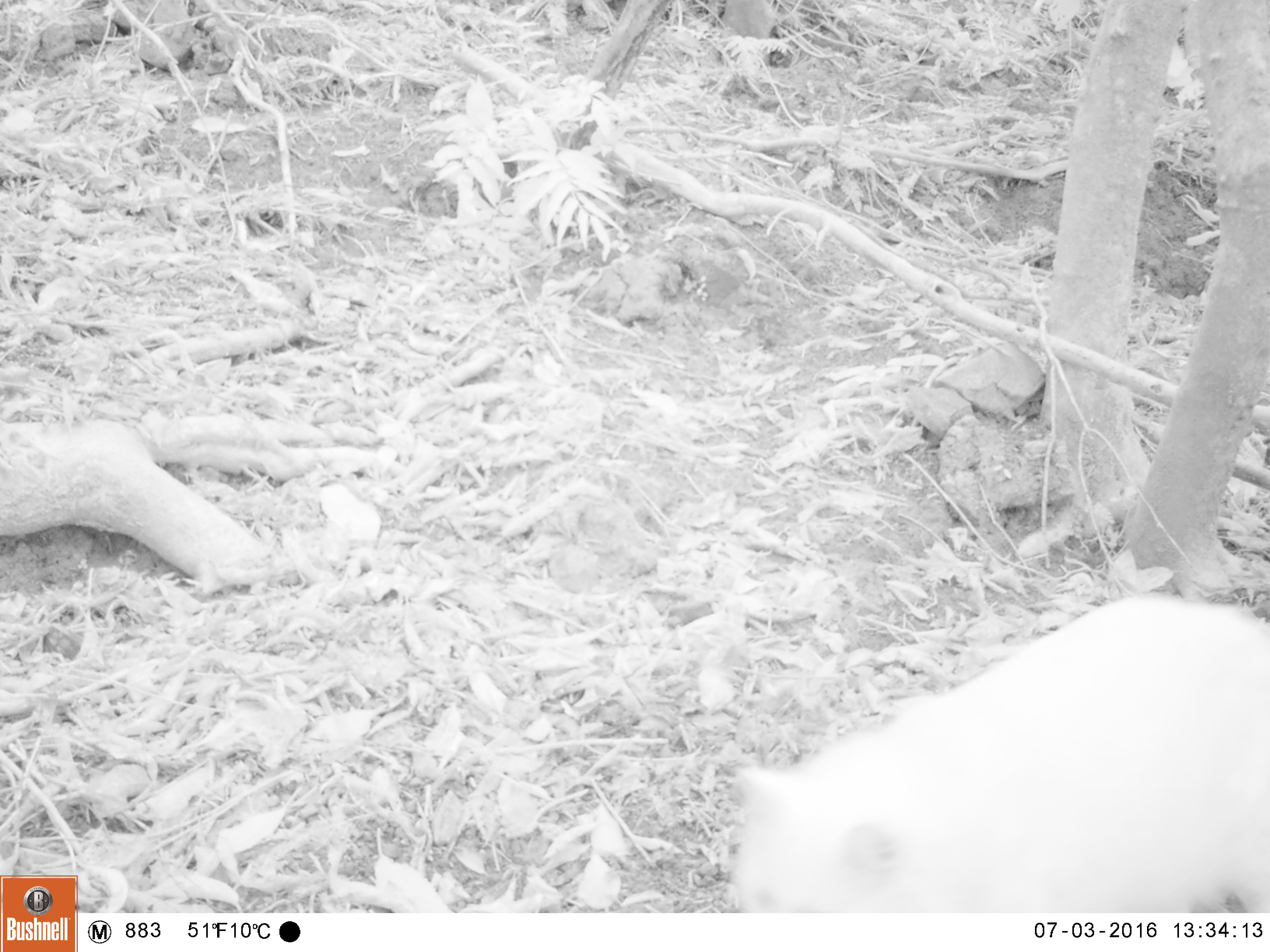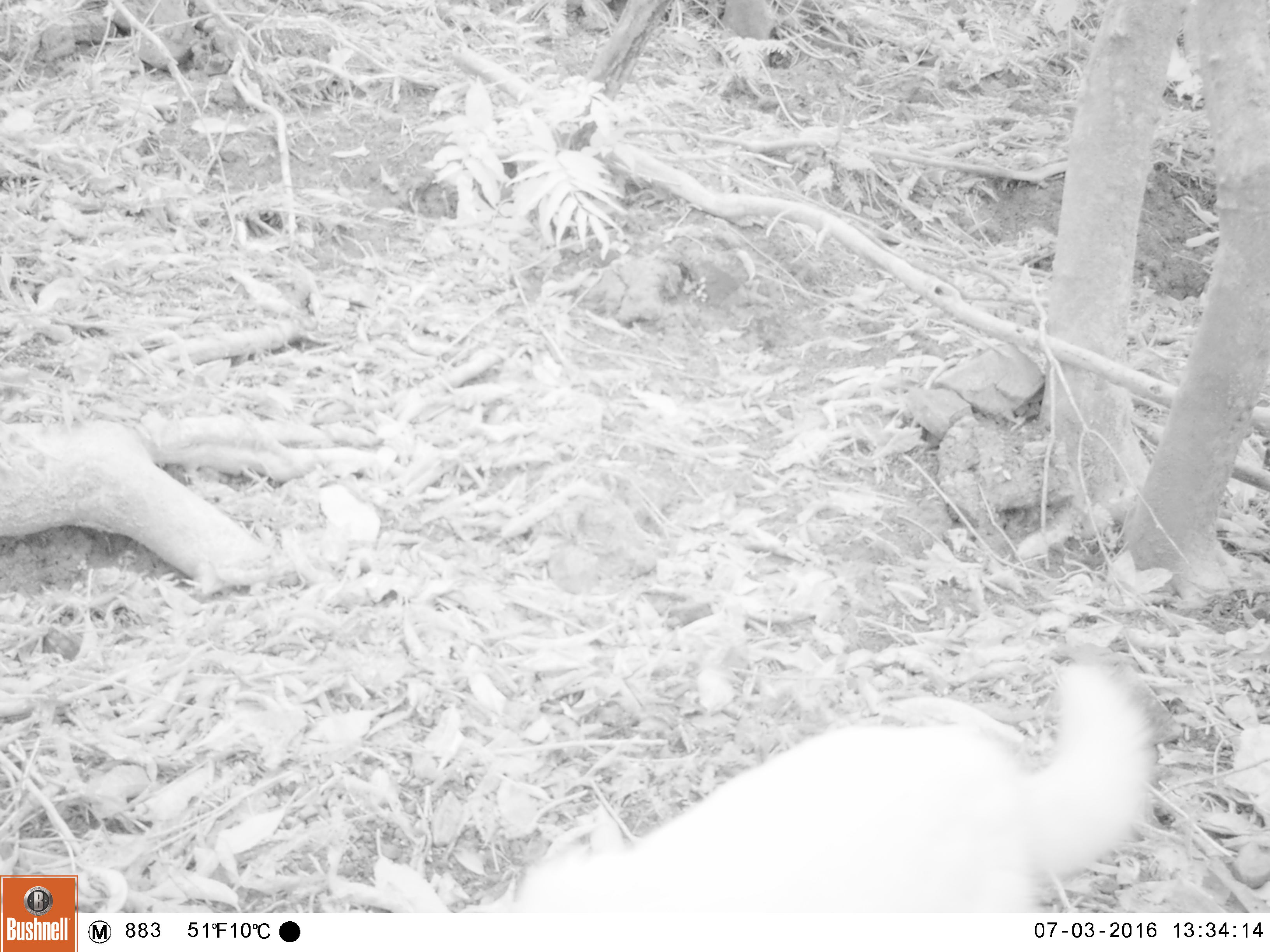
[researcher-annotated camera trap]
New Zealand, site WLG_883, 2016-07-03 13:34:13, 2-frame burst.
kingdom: Animalia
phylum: Chordata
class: Mammalia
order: Carnivora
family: Felidae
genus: Felis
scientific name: Felis catus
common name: domestic cat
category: cat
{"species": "cat (domestic cat) (Felis catus)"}